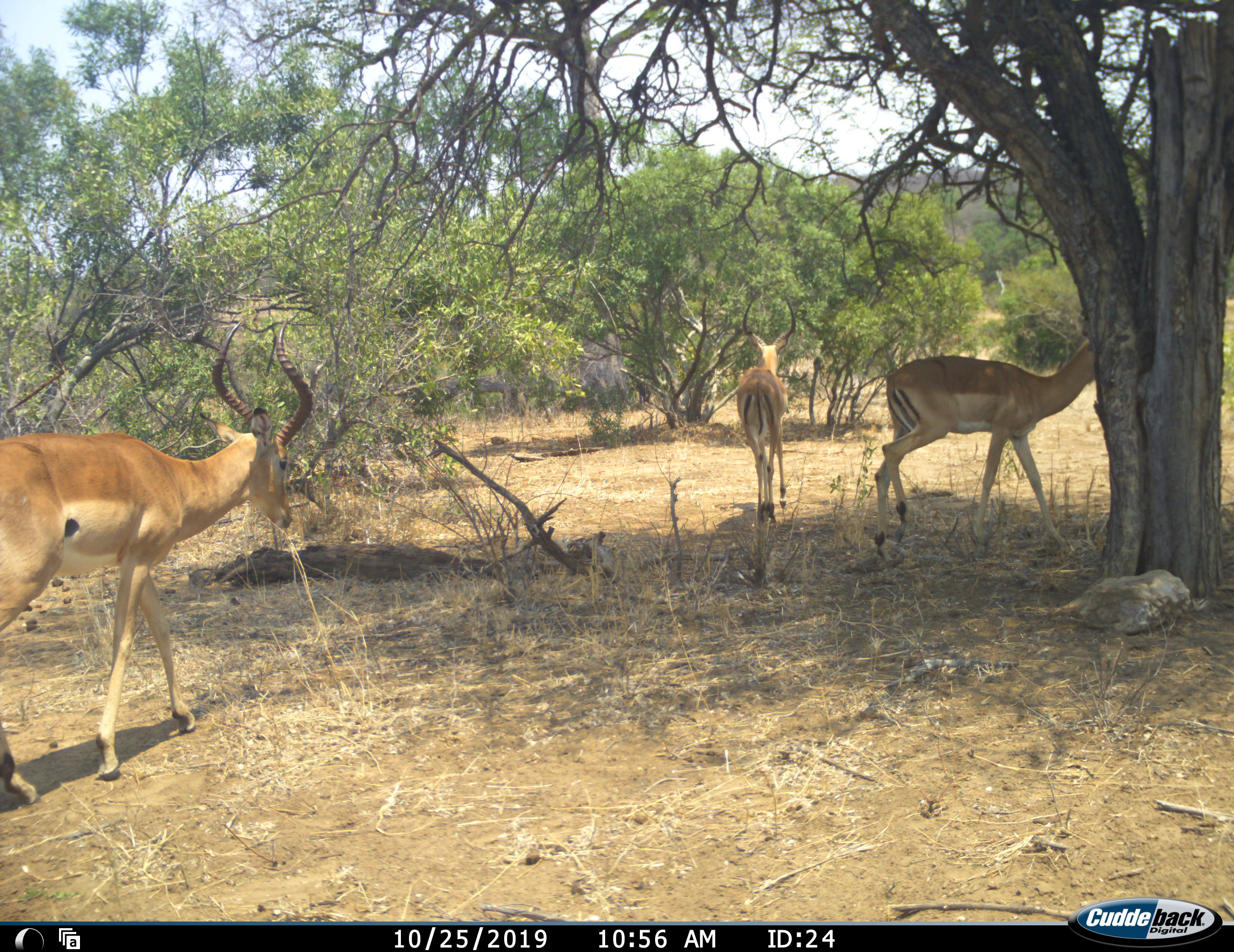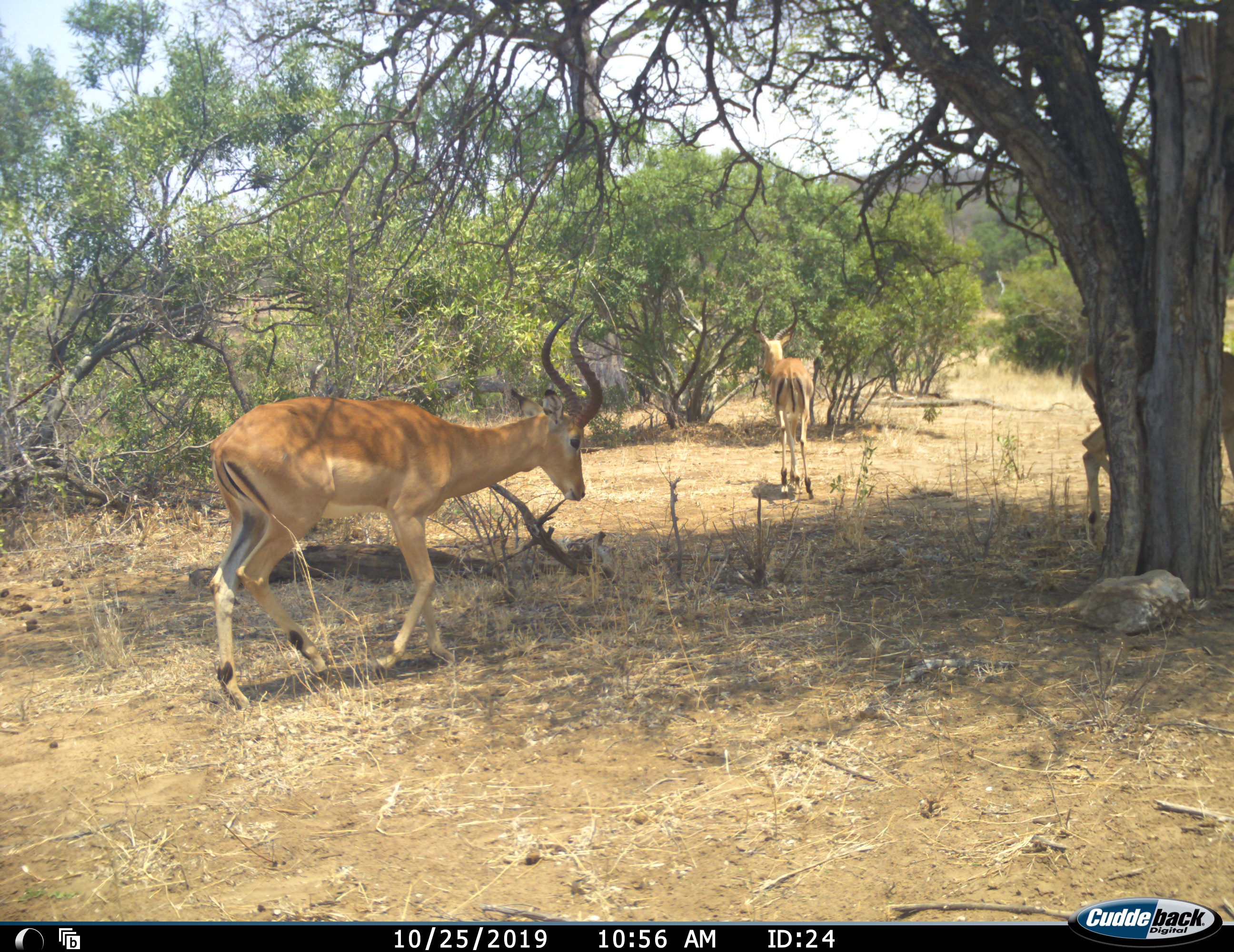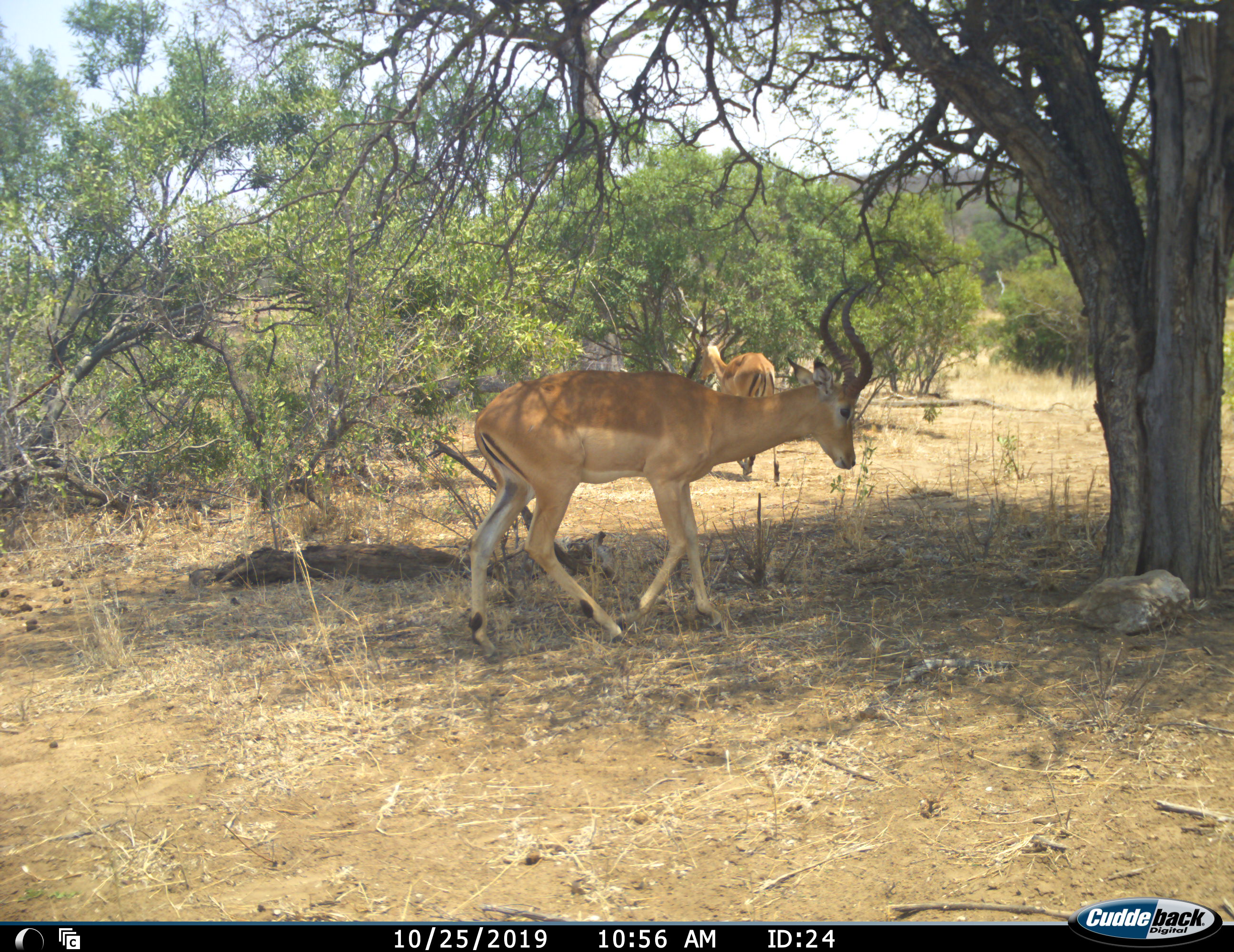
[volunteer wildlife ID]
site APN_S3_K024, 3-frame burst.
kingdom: Animalia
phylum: Chordata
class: Mammalia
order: Artiodactyla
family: Bovidae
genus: Aepyceros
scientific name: Aepyceros melampus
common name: impala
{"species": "impala (Aepyceros melampus)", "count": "3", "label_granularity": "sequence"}